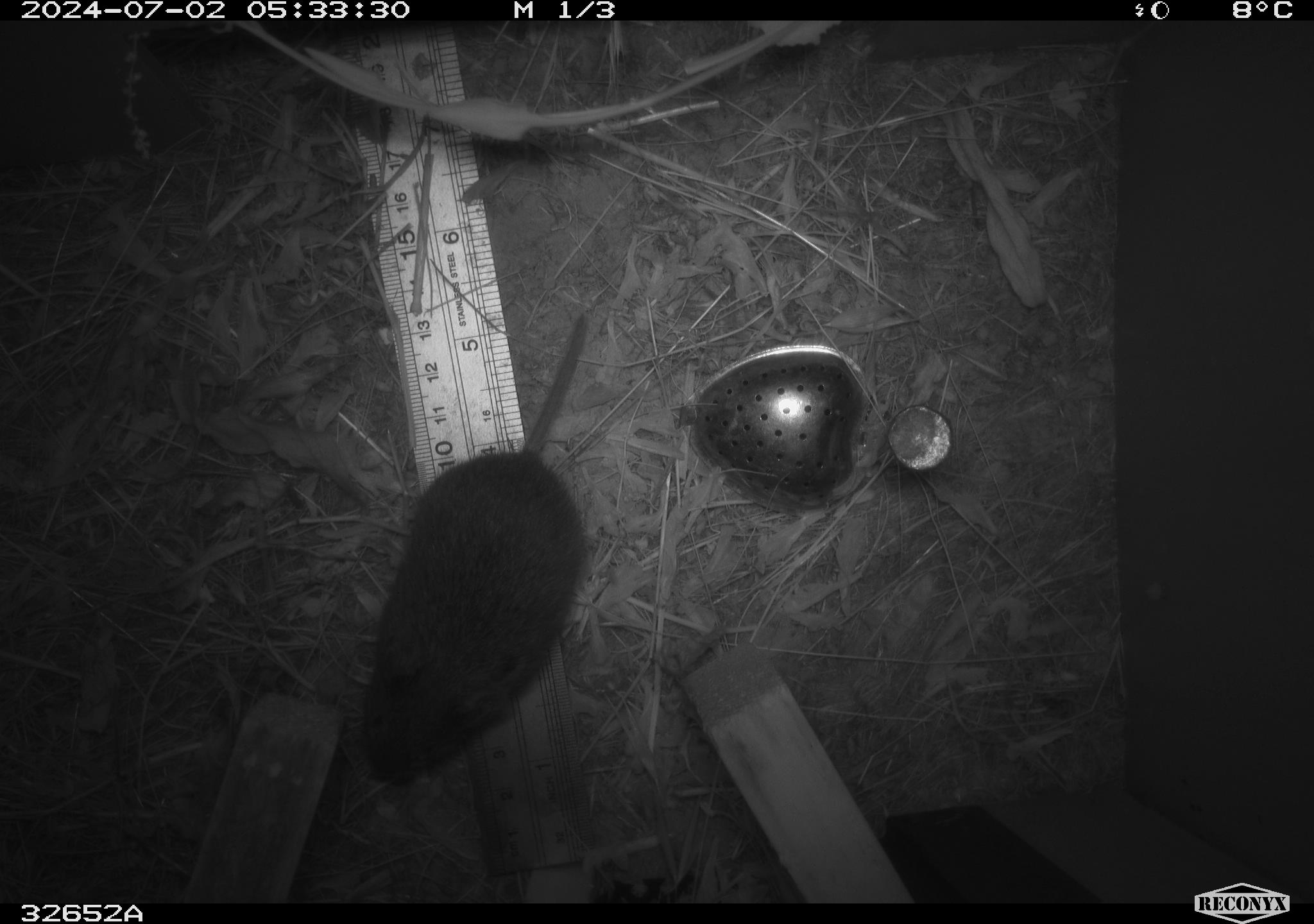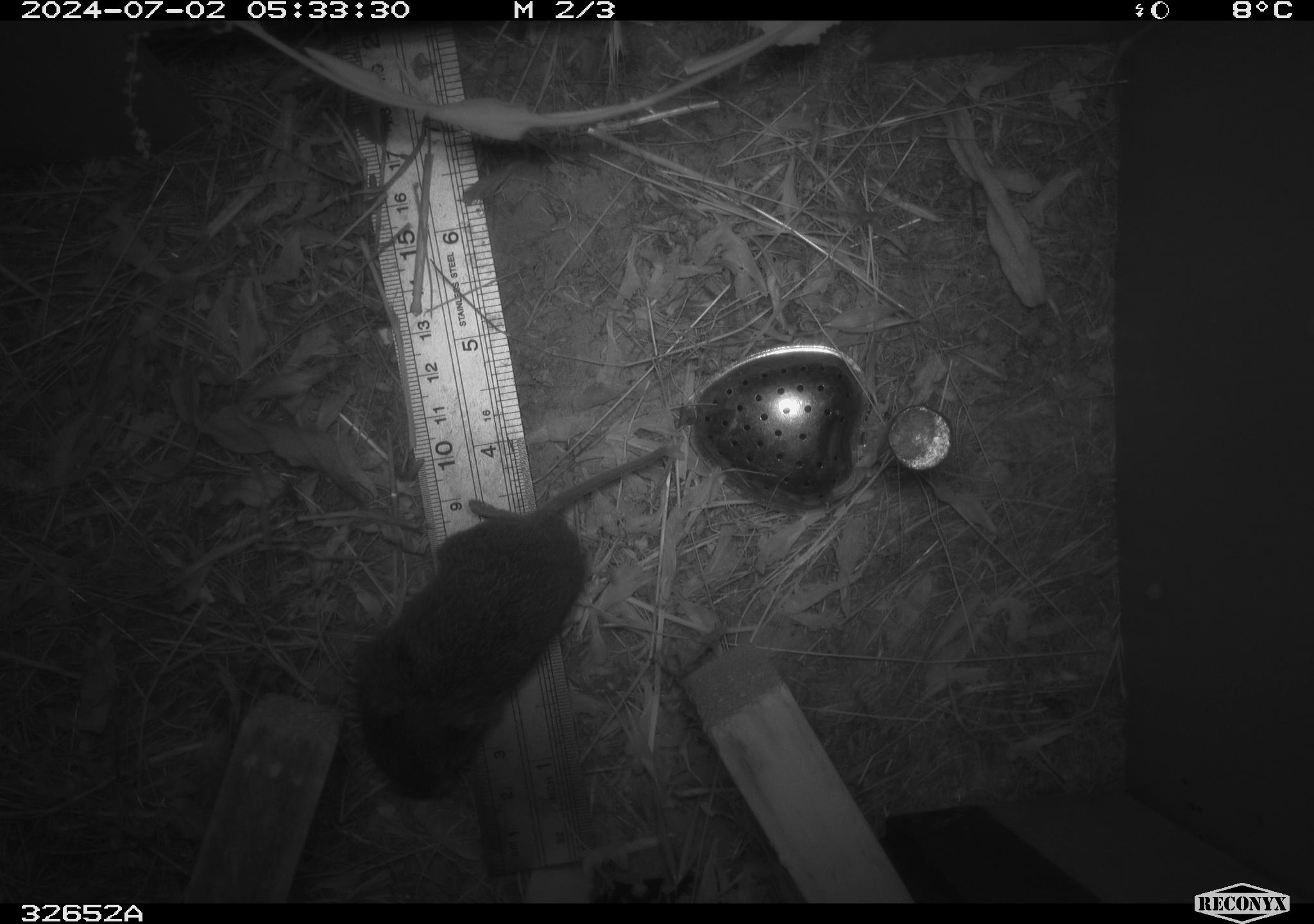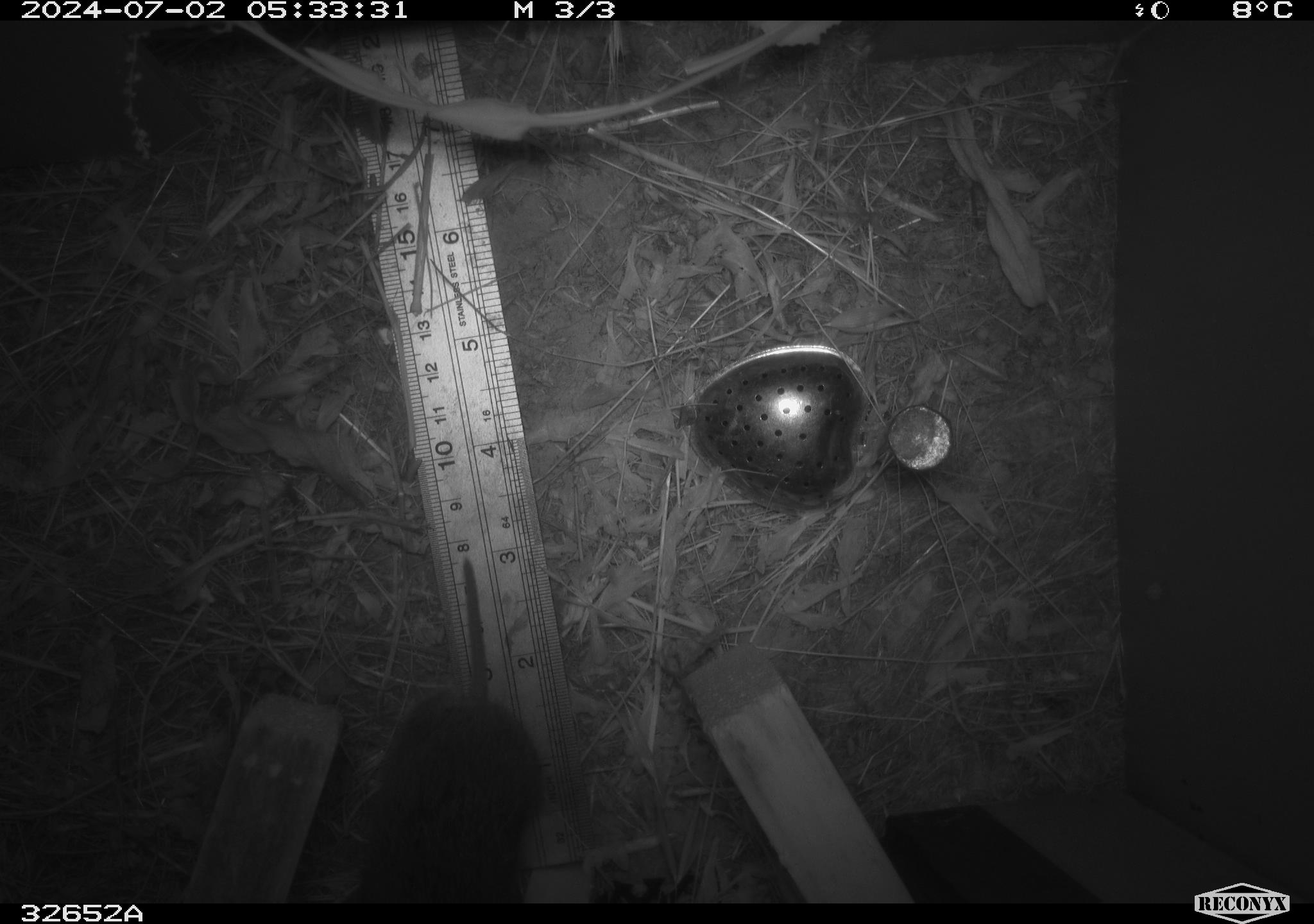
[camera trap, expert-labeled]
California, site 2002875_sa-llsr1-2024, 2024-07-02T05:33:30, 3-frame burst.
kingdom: Animalia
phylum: Chordata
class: Mammalia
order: Rodentia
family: Cricetidae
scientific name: Arvicolinae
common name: voles, lemmings, and muskrats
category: arvicolinae subfamily